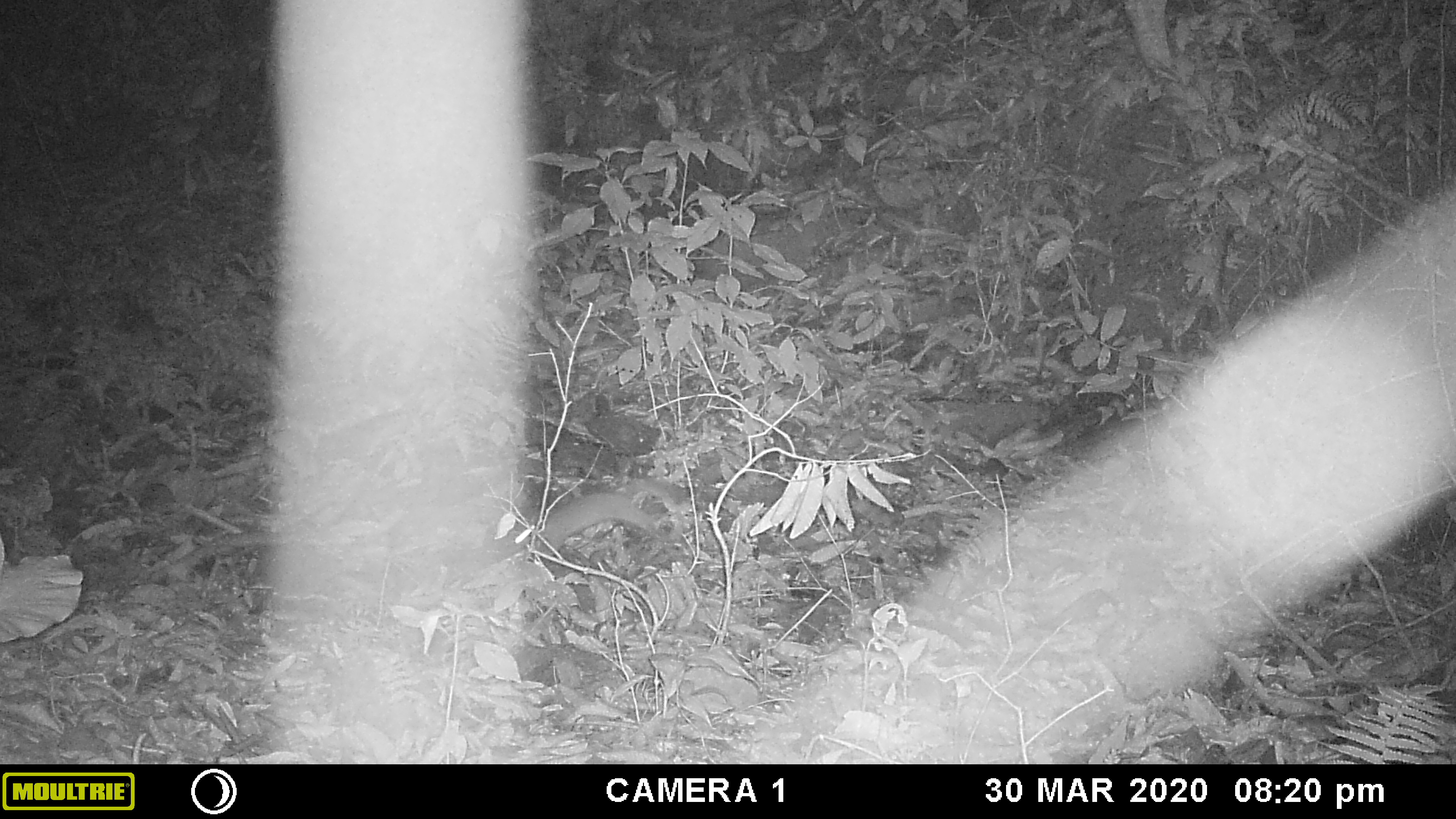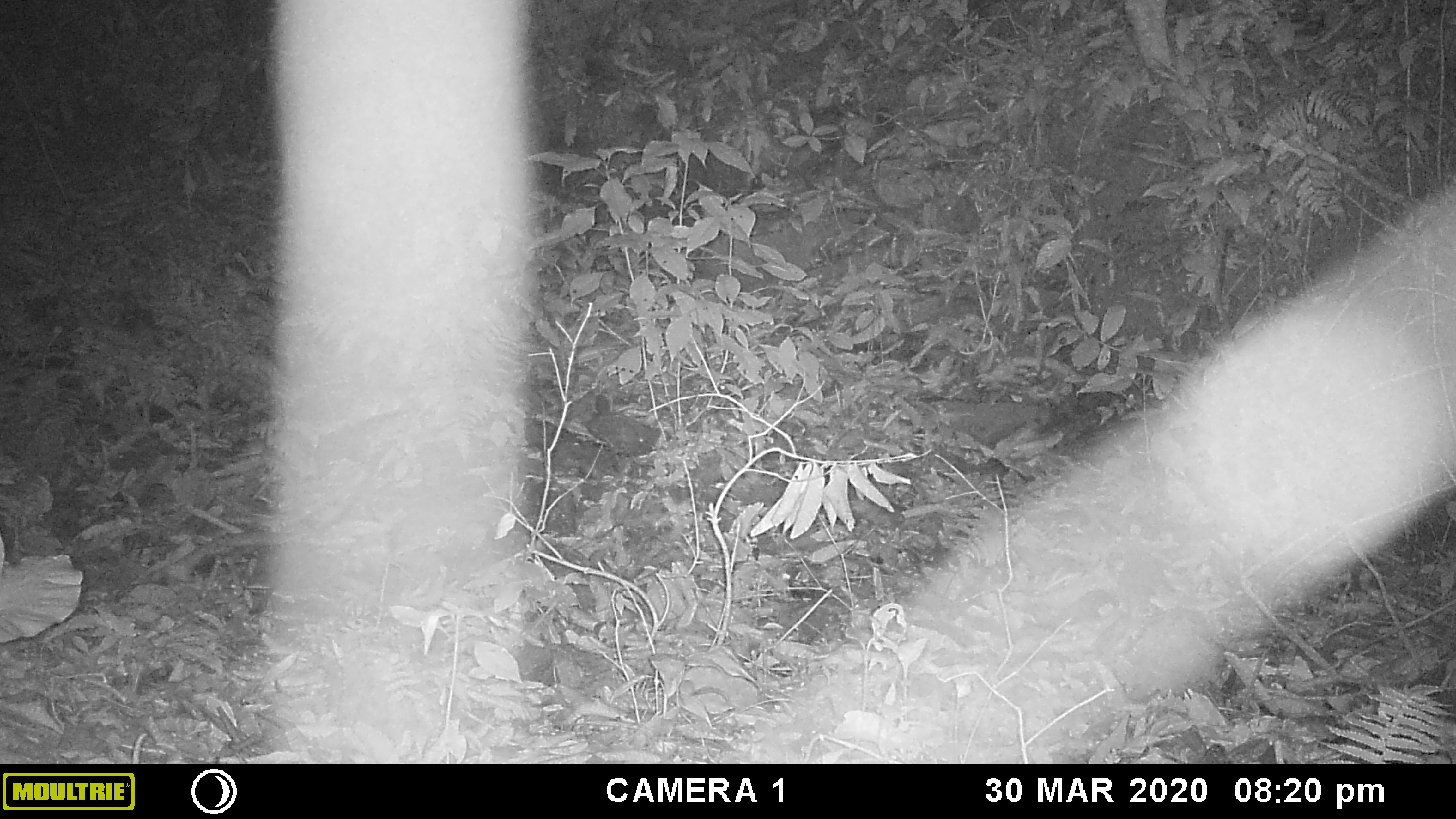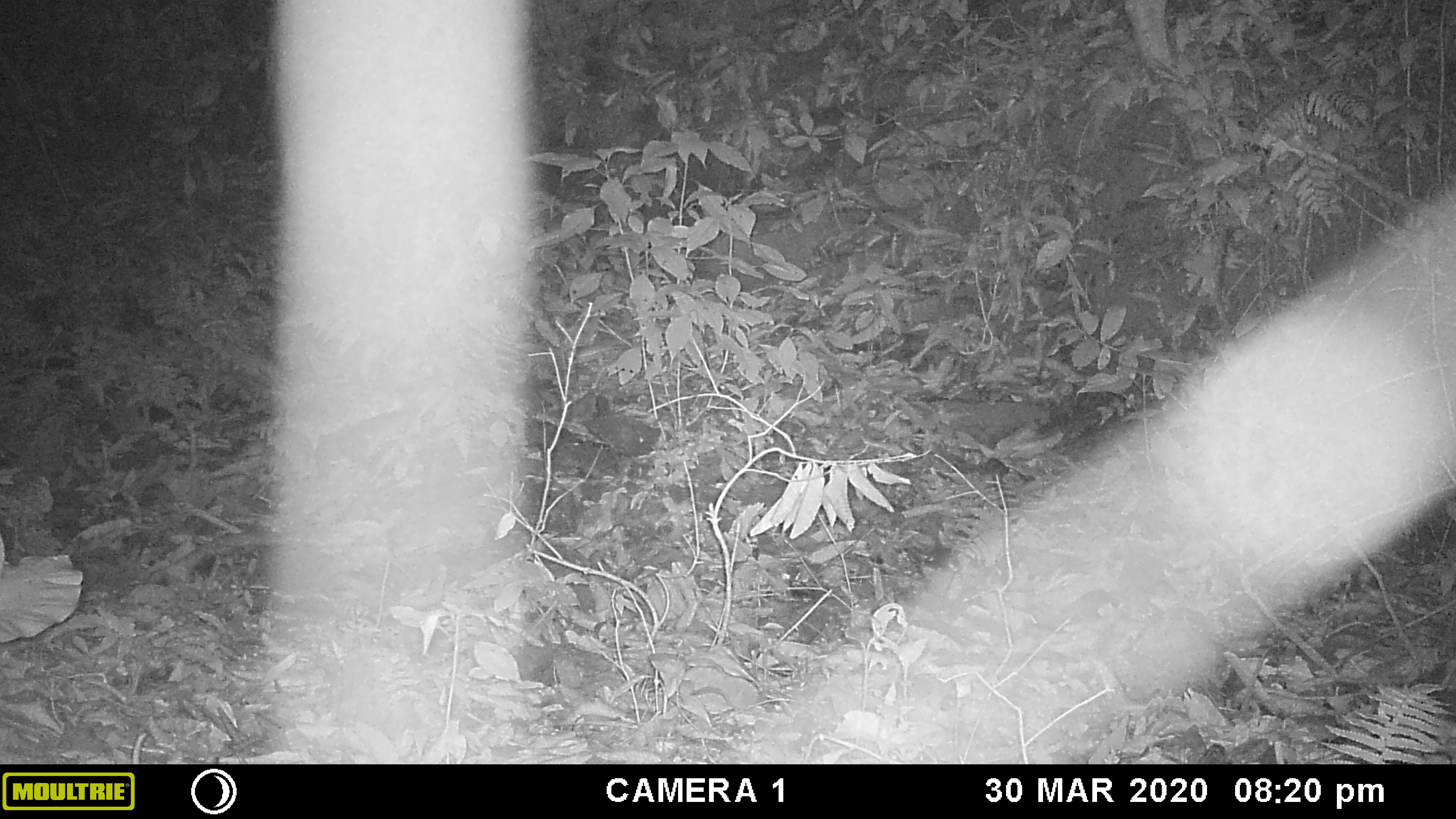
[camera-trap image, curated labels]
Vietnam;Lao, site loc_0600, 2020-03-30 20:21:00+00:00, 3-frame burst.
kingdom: Animalia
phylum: Chordata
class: Mammalia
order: Carnivora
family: Mustelidae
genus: Melogale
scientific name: Melogale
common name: ferret badger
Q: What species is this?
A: Ferret badger (Melogale).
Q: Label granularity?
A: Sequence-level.